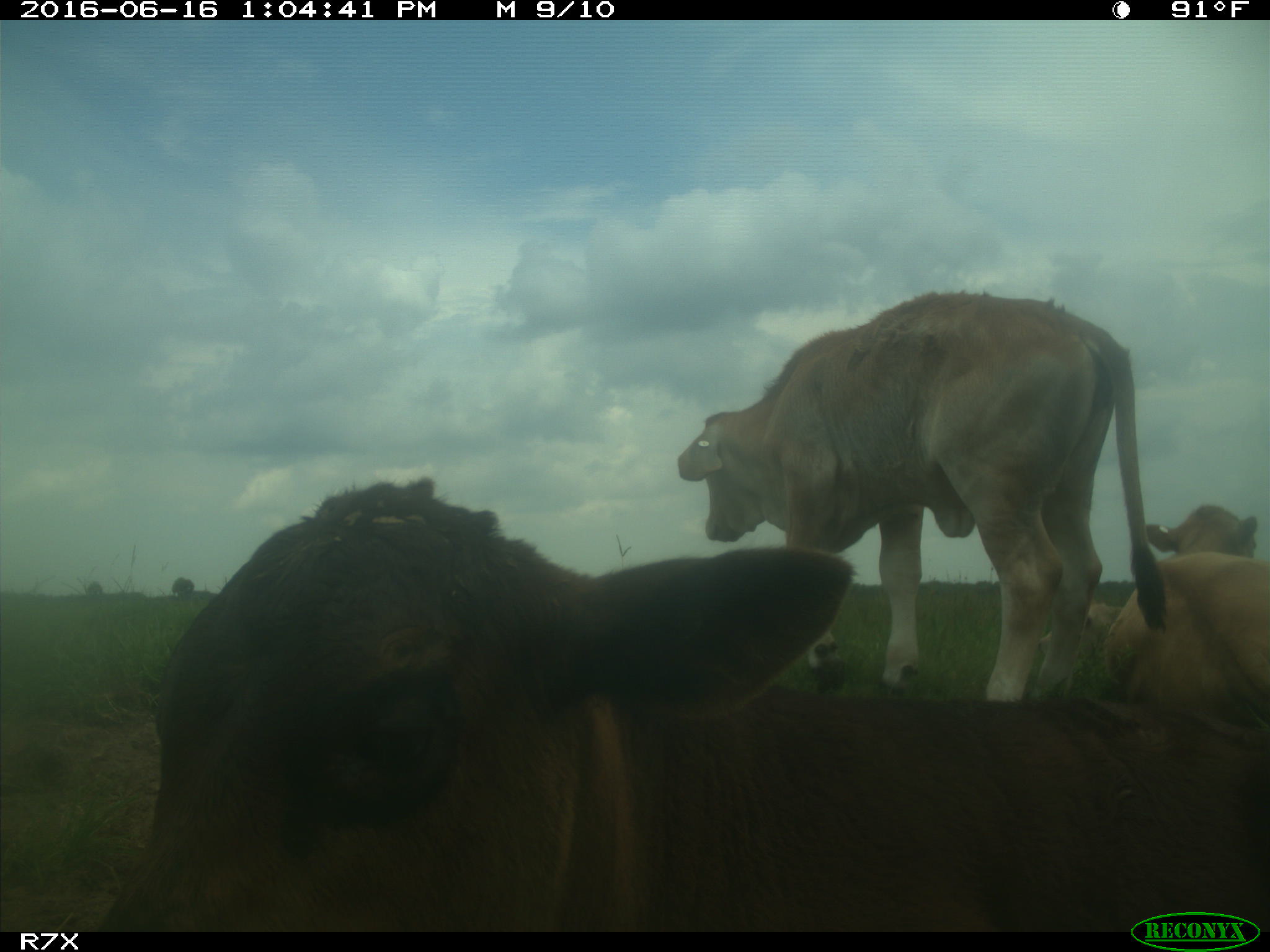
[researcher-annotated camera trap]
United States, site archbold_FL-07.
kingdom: Animalia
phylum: Chordata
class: Mammalia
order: Artiodactyla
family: Bovidae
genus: Bos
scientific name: Bos taurus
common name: domestic cow